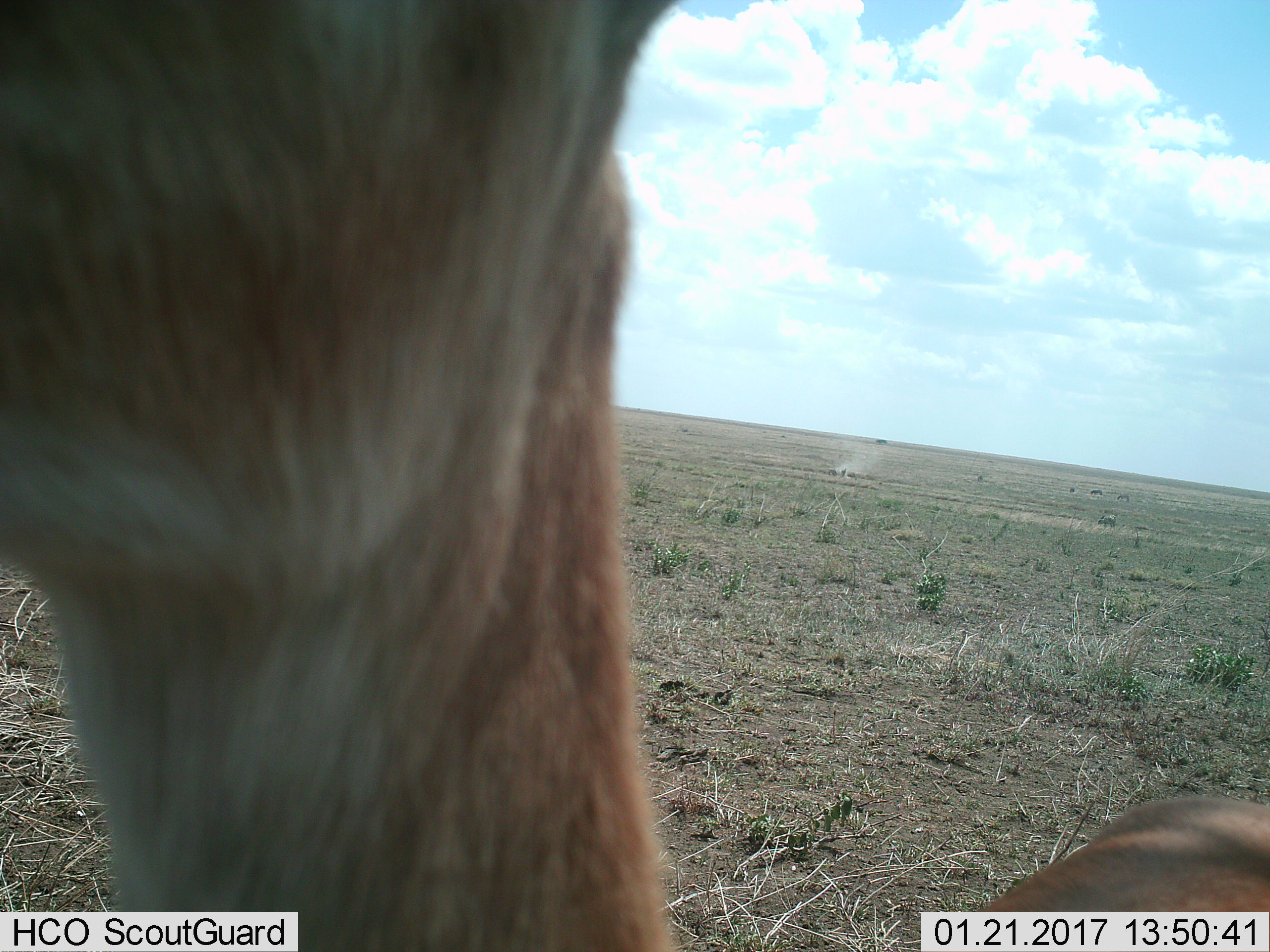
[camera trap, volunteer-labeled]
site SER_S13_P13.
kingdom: Animalia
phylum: Chordata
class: Mammalia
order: Artiodactyla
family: Bovidae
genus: Aepyceros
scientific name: Aepyceros melampus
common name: impala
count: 1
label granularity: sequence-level